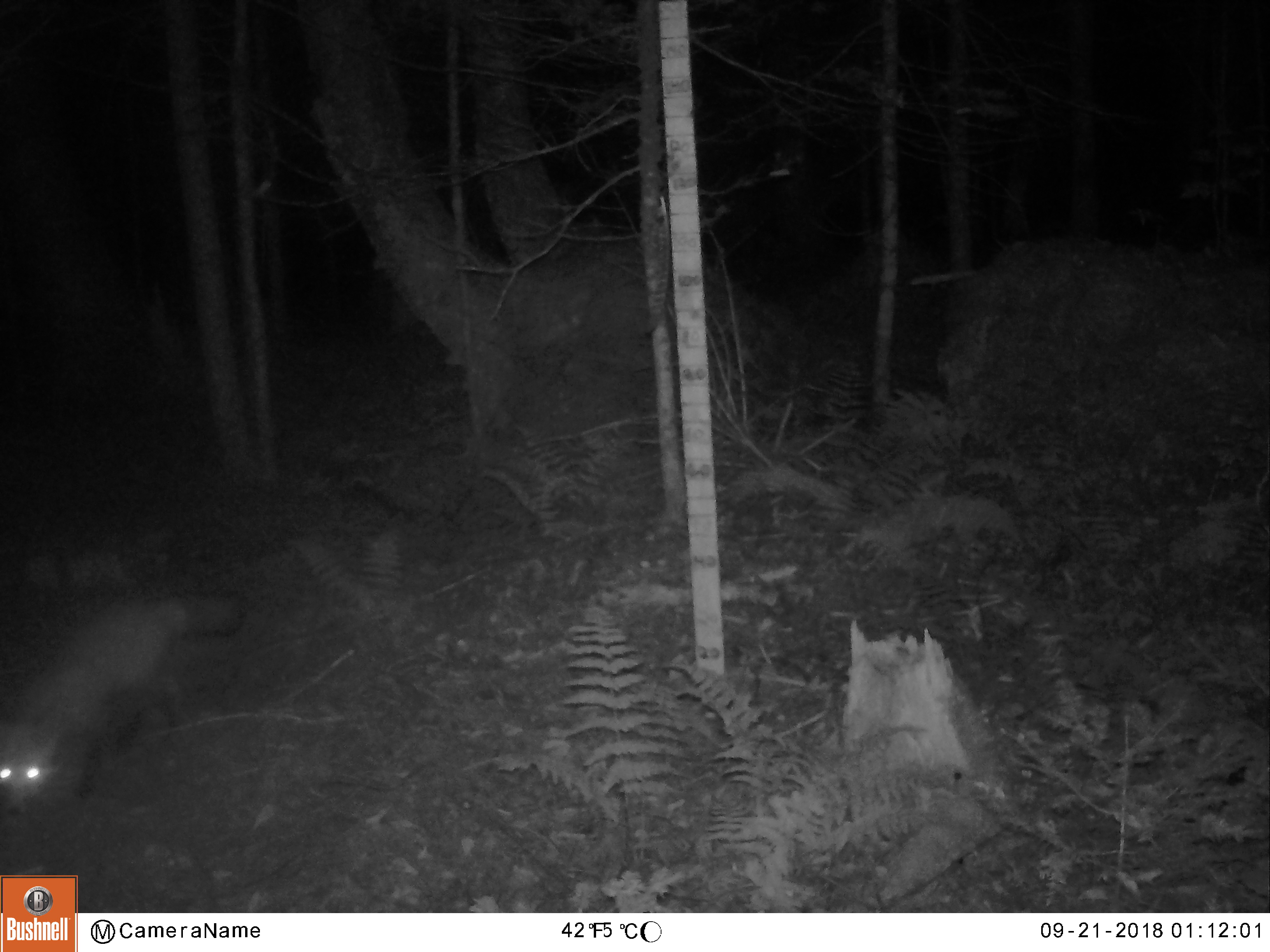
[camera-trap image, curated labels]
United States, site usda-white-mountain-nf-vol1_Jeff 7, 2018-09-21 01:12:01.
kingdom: Animalia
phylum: Chordata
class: Mammalia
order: Carnivora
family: Canidae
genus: Canis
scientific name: Canis latrans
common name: coyote